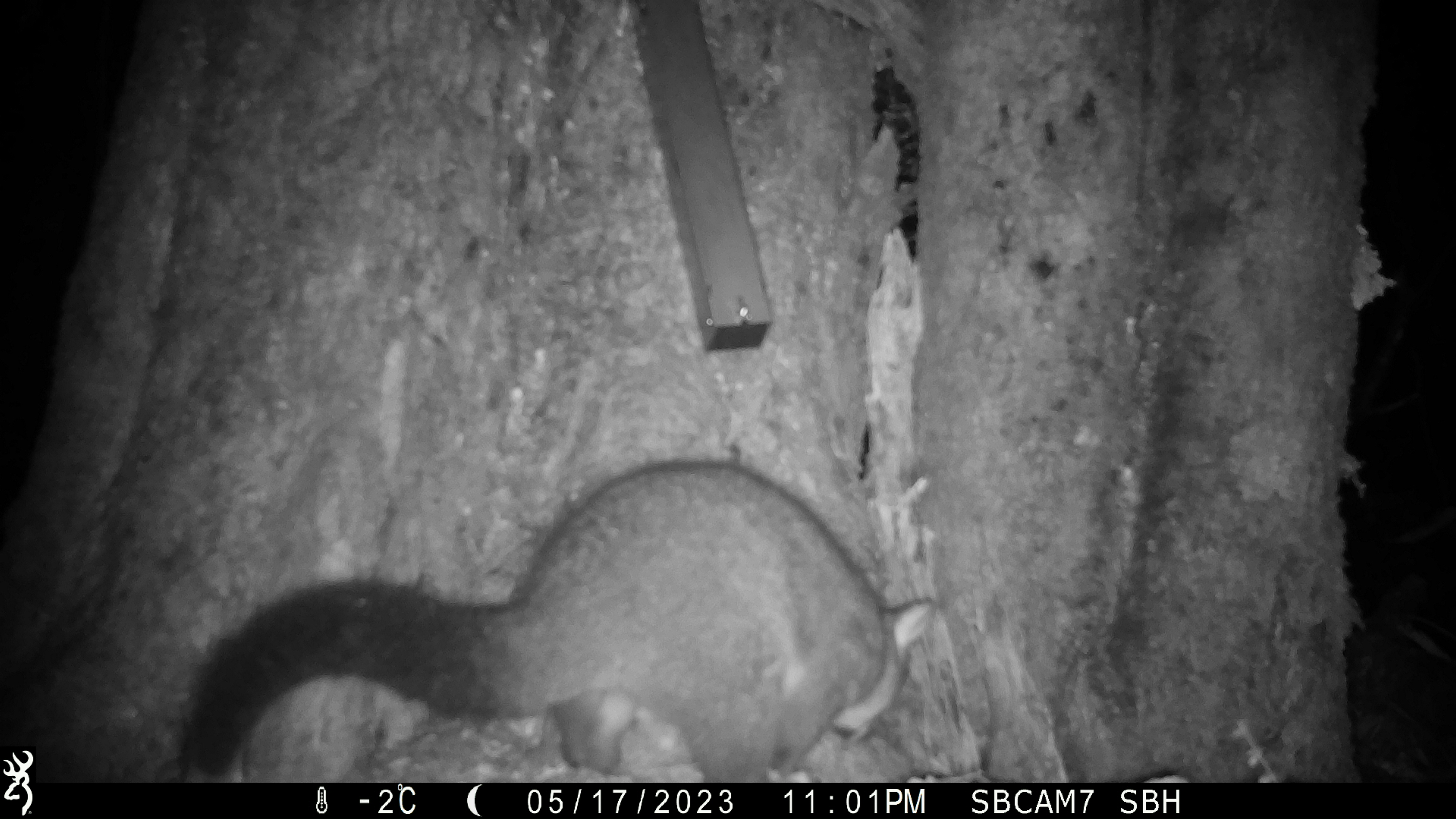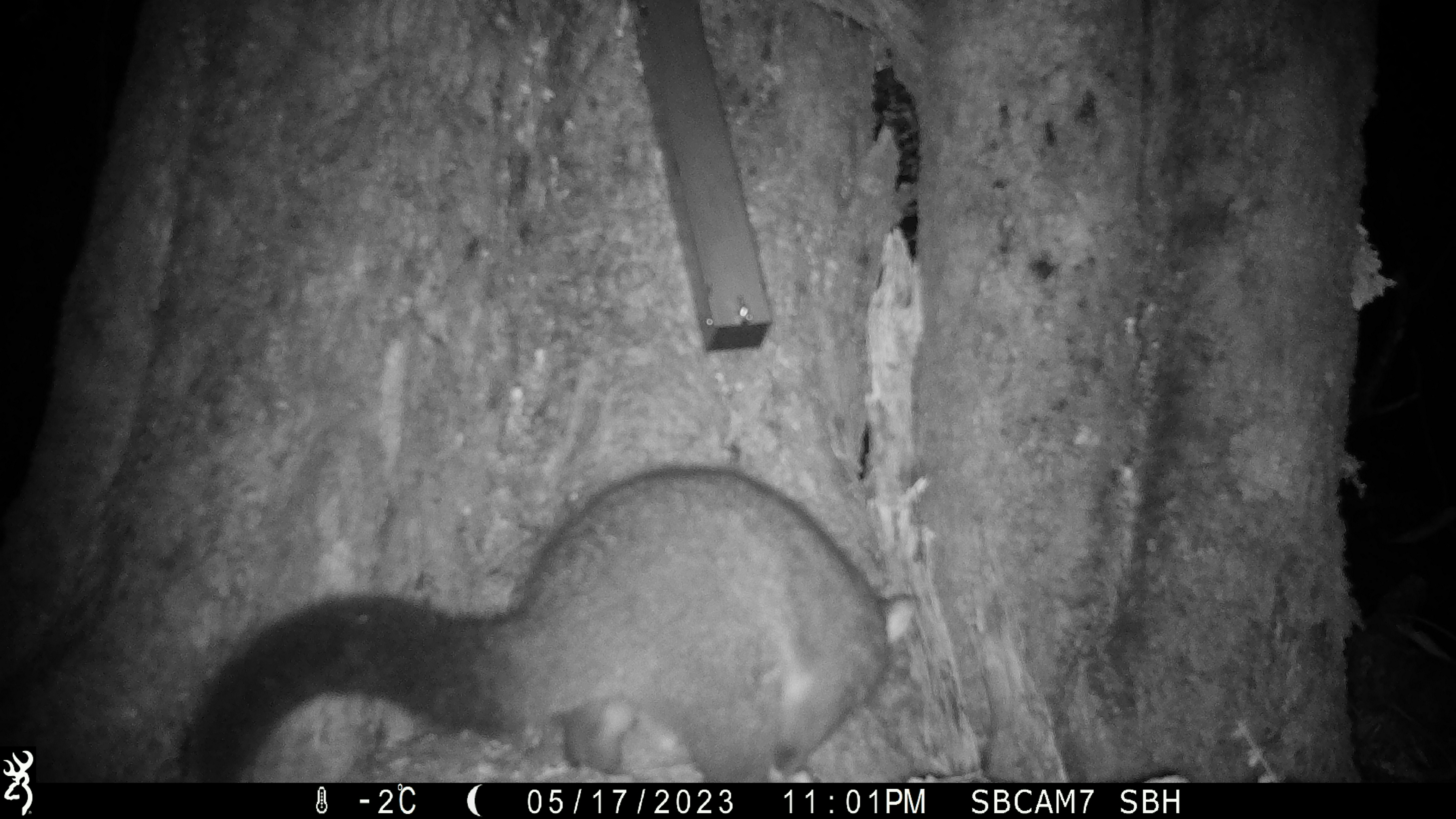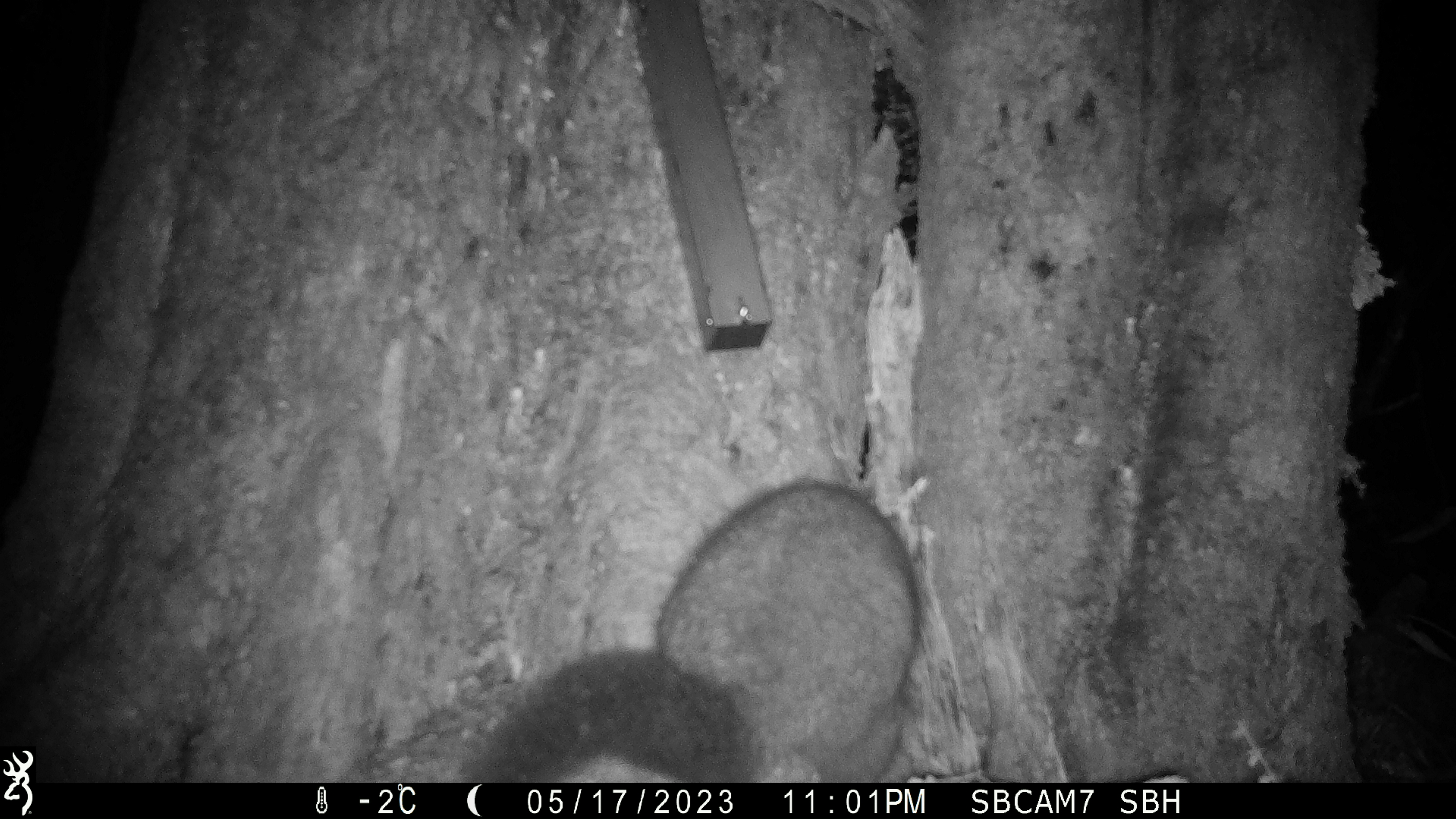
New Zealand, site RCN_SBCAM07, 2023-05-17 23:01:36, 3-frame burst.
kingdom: Animalia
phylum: Chordata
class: Mammalia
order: Diprotodontia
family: Phalangeridae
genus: Trichosurus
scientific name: Trichosurus vulpecula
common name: common brushtail possum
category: possum